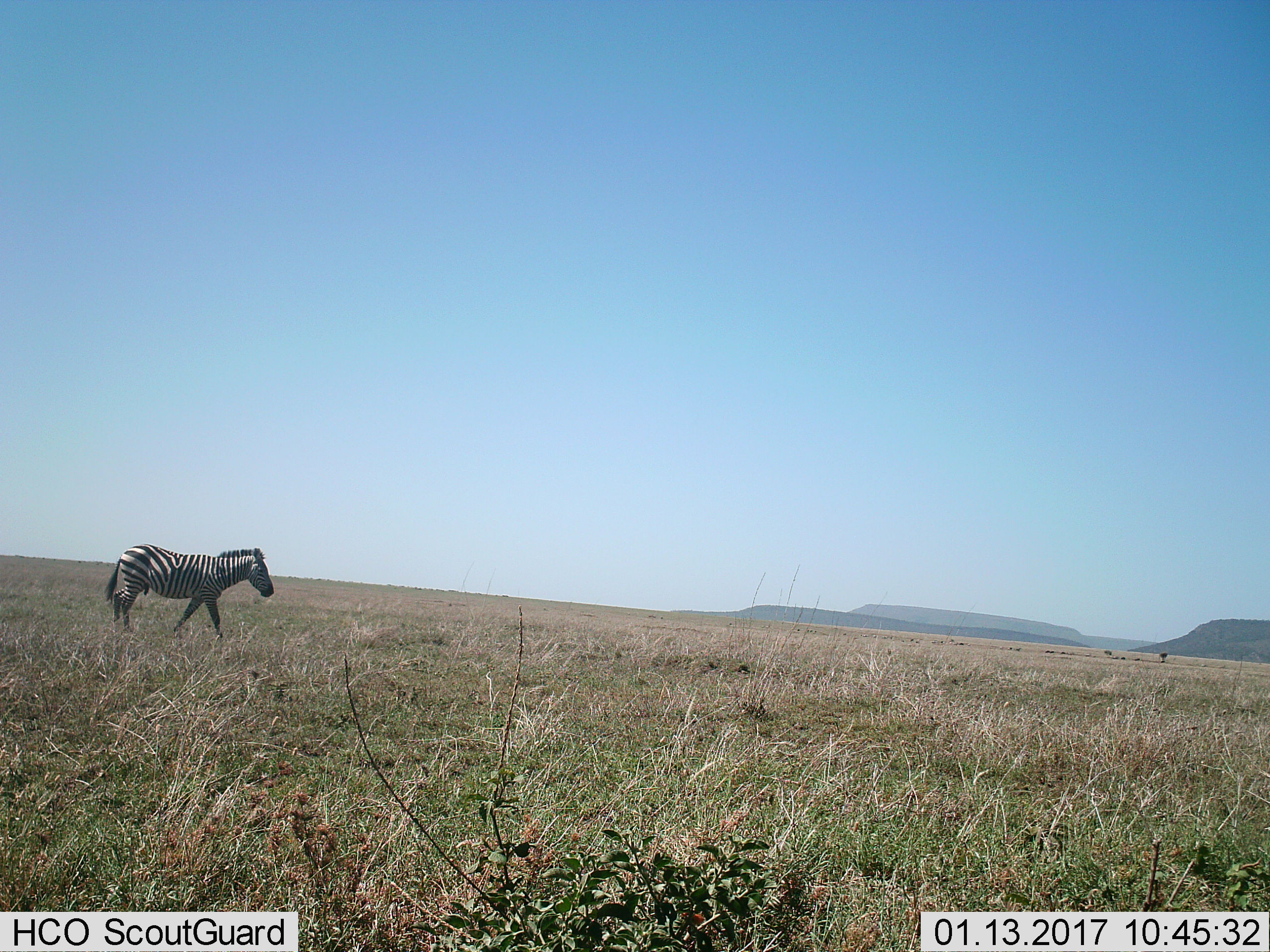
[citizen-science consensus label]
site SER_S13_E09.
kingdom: Animalia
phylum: Chordata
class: Mammalia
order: Perissodactyla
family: Equidae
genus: Equus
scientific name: Equus quagga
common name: plains zebra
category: zebraplains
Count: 1.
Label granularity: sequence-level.